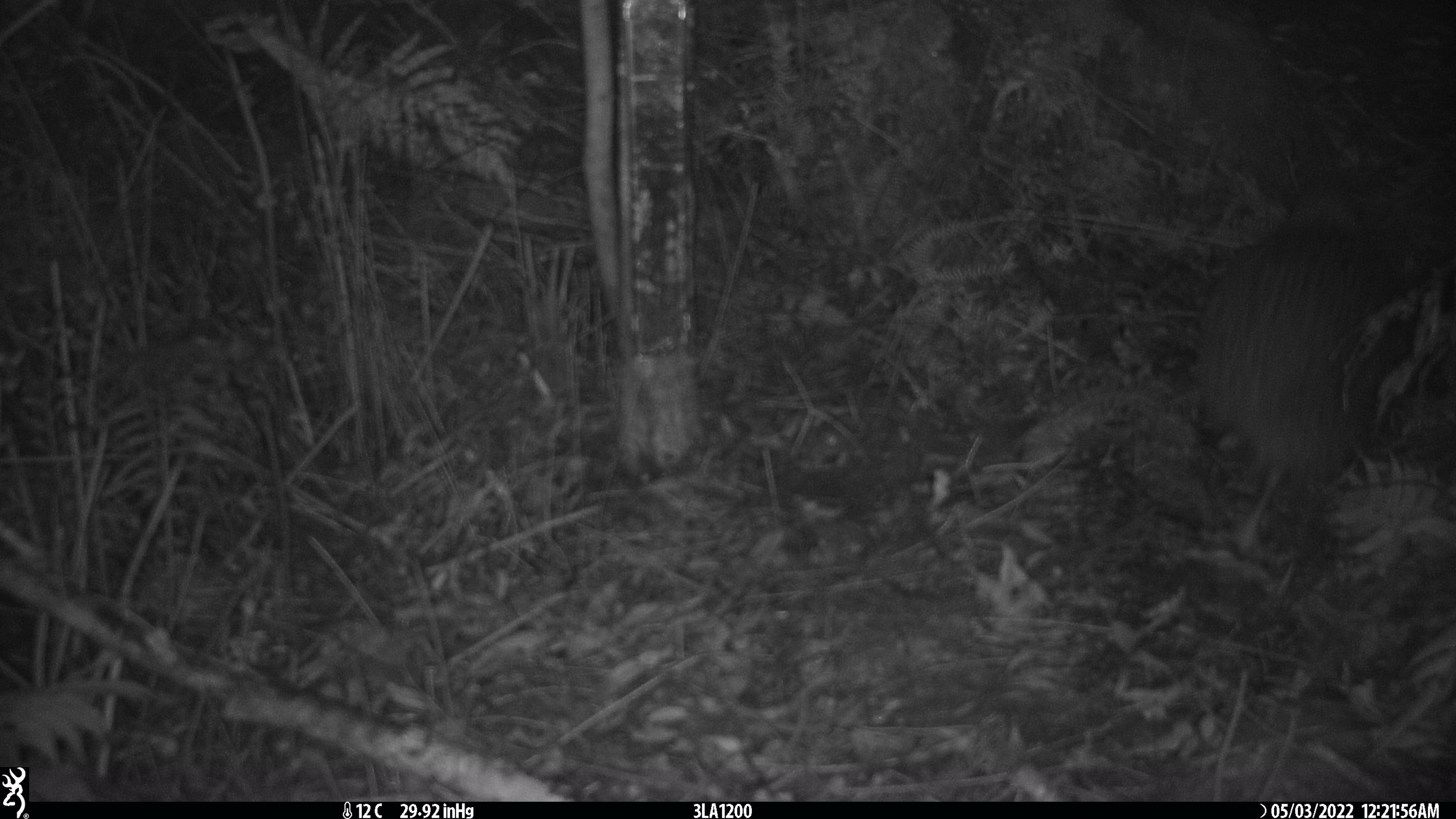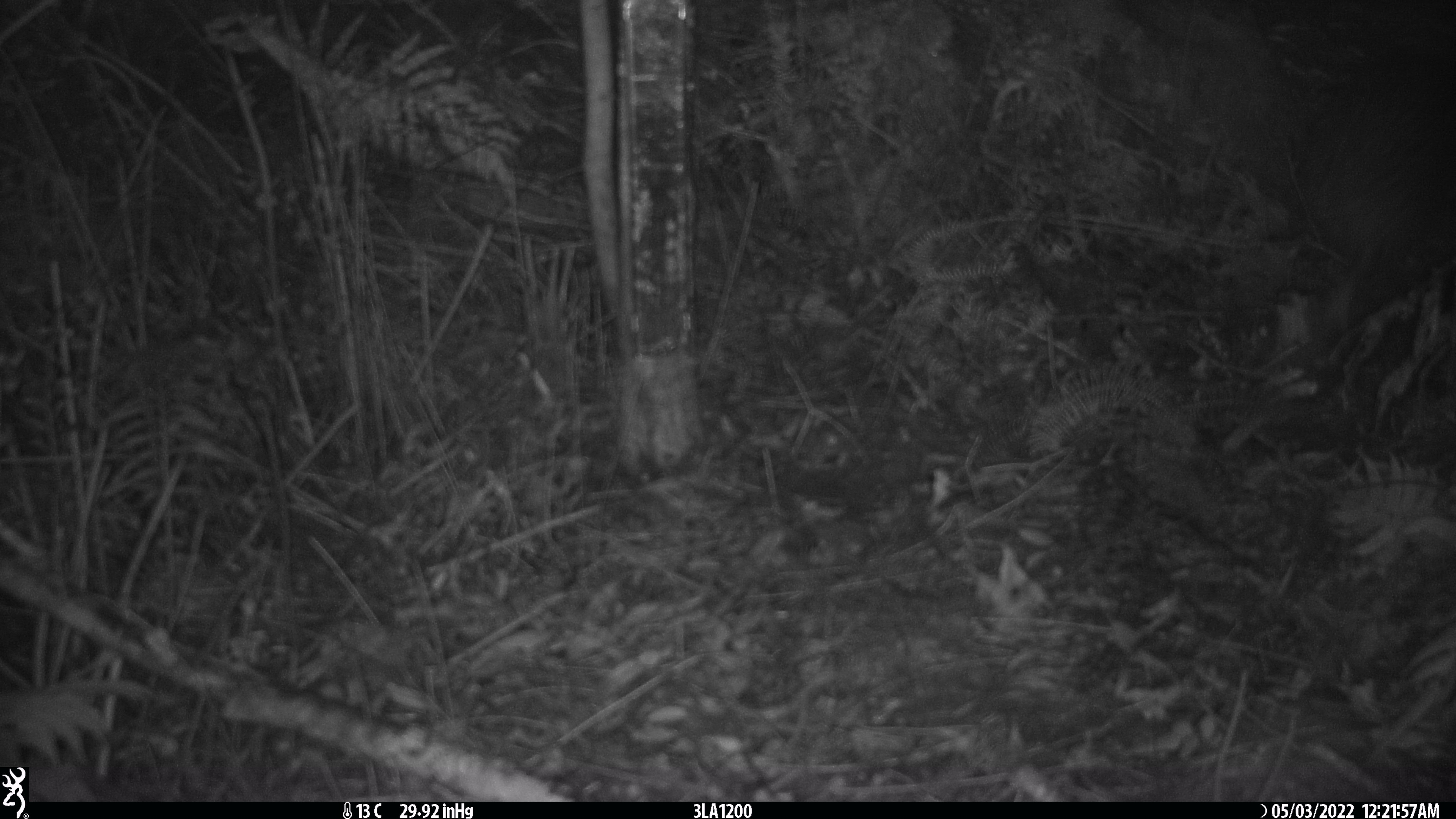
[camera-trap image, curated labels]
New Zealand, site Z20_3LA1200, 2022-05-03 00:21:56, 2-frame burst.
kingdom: Animalia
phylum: Chordata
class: Aves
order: Apterygiformes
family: Apterygidae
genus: Apteryx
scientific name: Apteryx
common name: kiwi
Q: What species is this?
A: Kiwi (Apteryx).